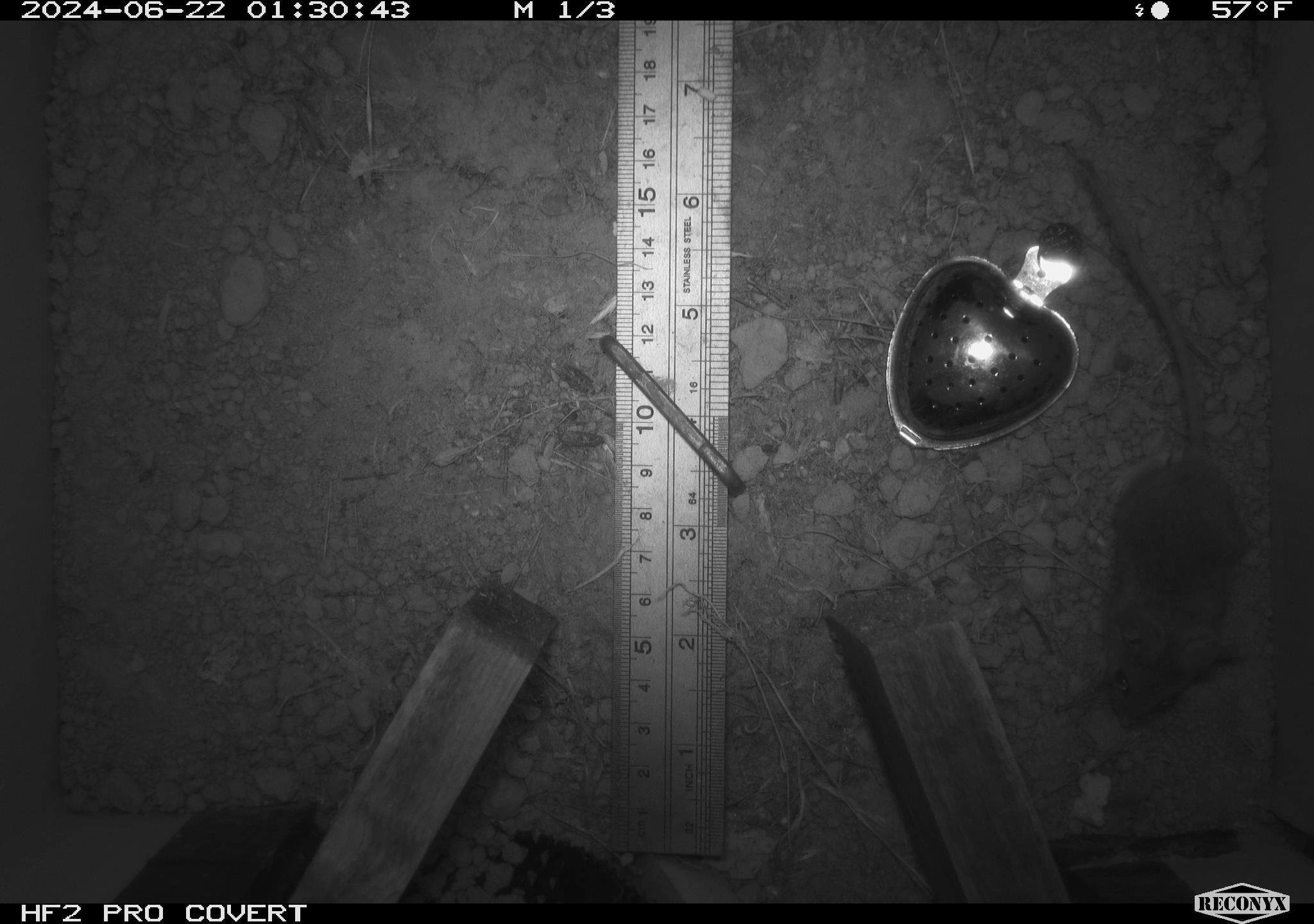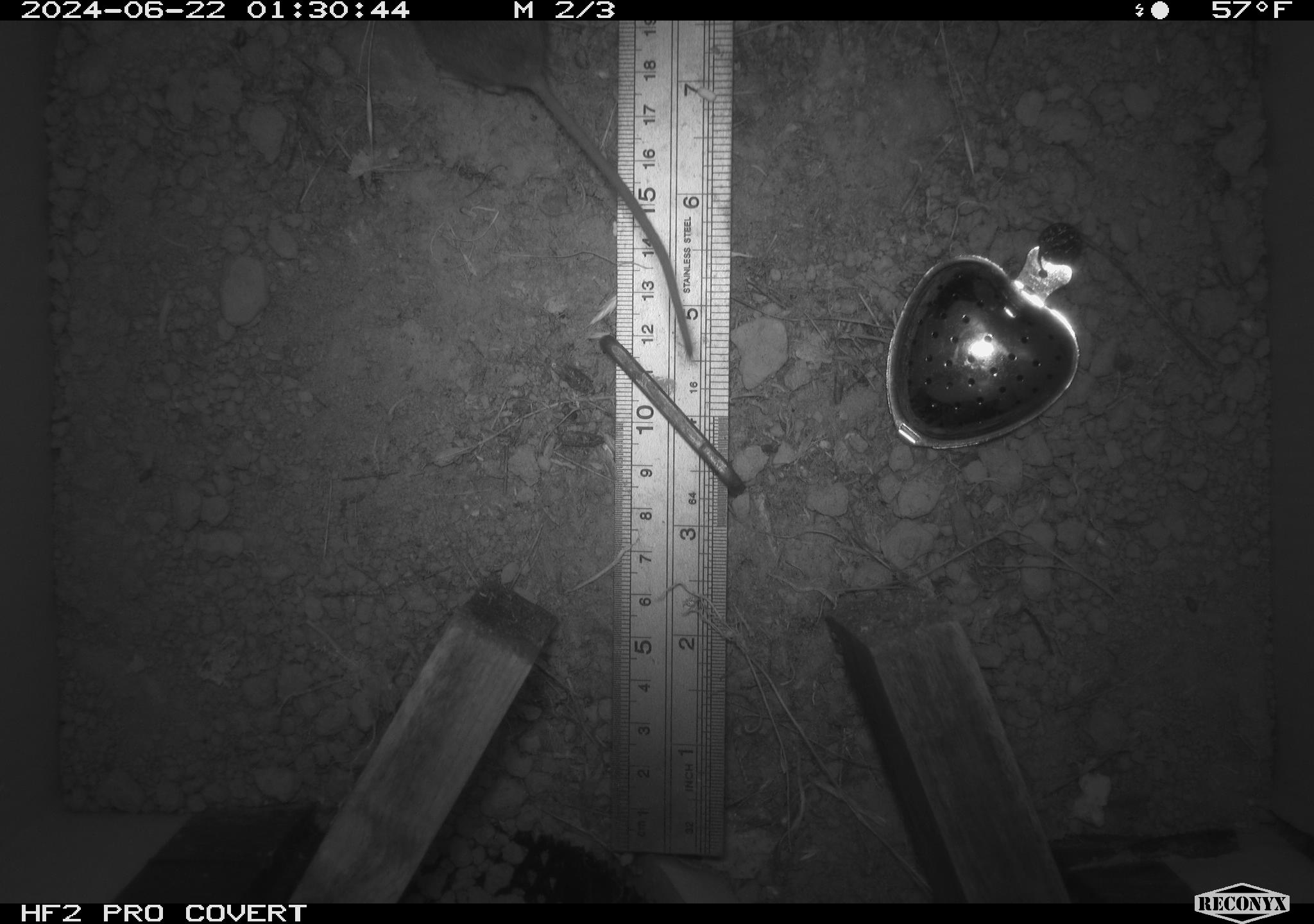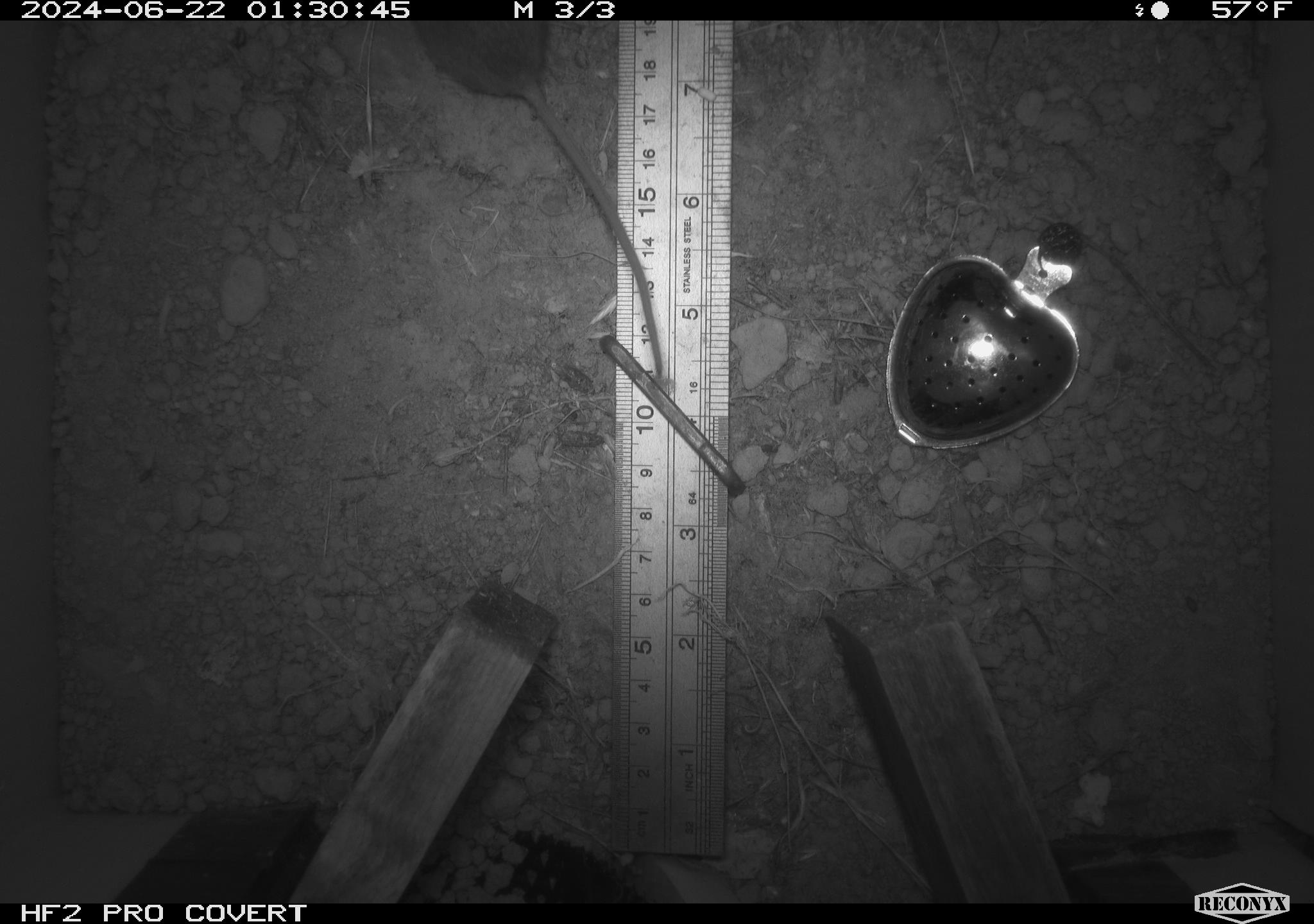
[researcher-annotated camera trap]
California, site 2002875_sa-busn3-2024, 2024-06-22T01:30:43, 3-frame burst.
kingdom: Animalia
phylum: Chordata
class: Mammalia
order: Rodentia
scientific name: Rodentia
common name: mouse species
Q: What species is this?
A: Mouse species (Rodentia).